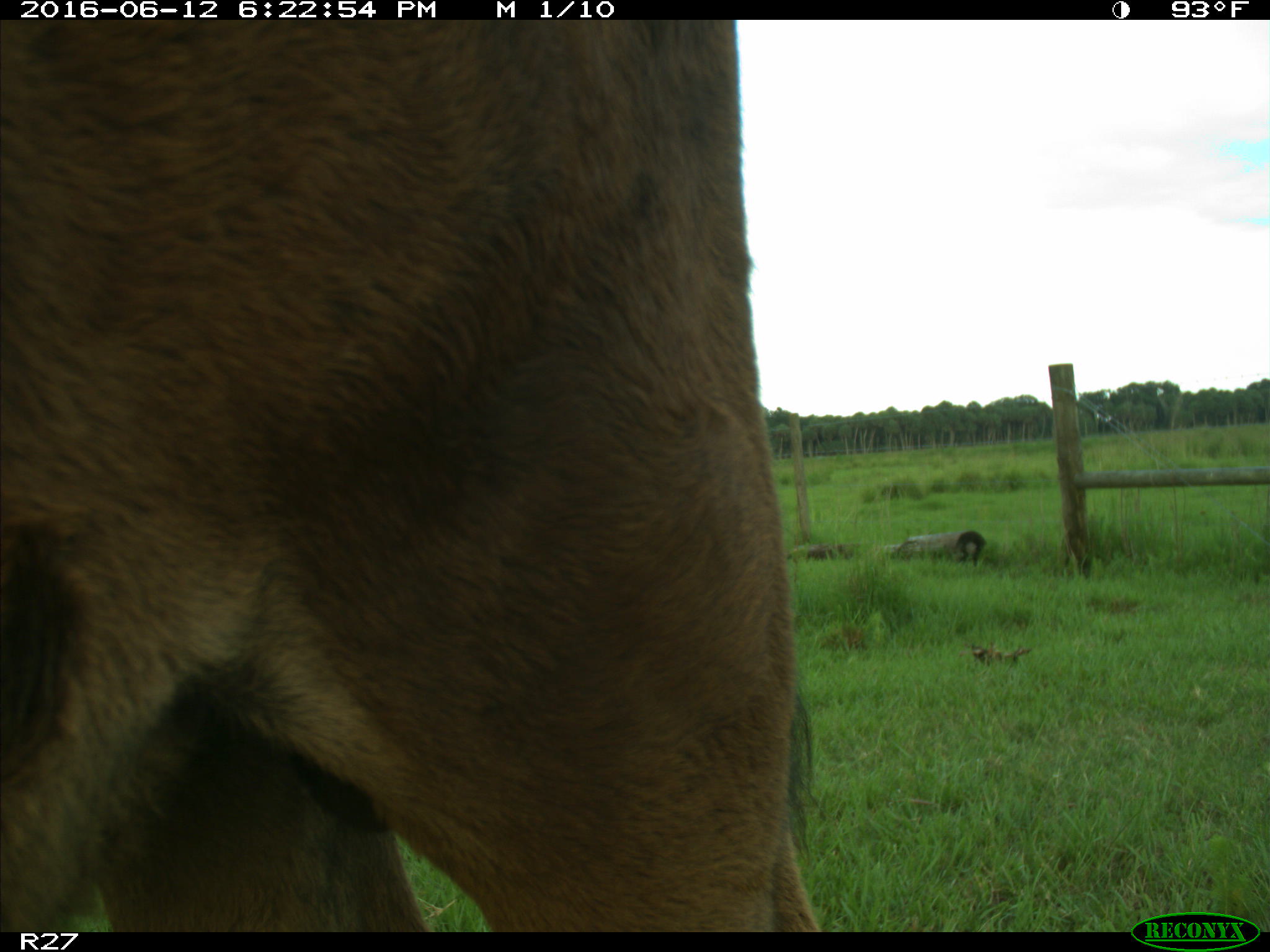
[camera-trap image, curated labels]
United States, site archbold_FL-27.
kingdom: Animalia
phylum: Chordata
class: Mammalia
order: Artiodactyla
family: Bovidae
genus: Bos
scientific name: Bos taurus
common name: domestic cow